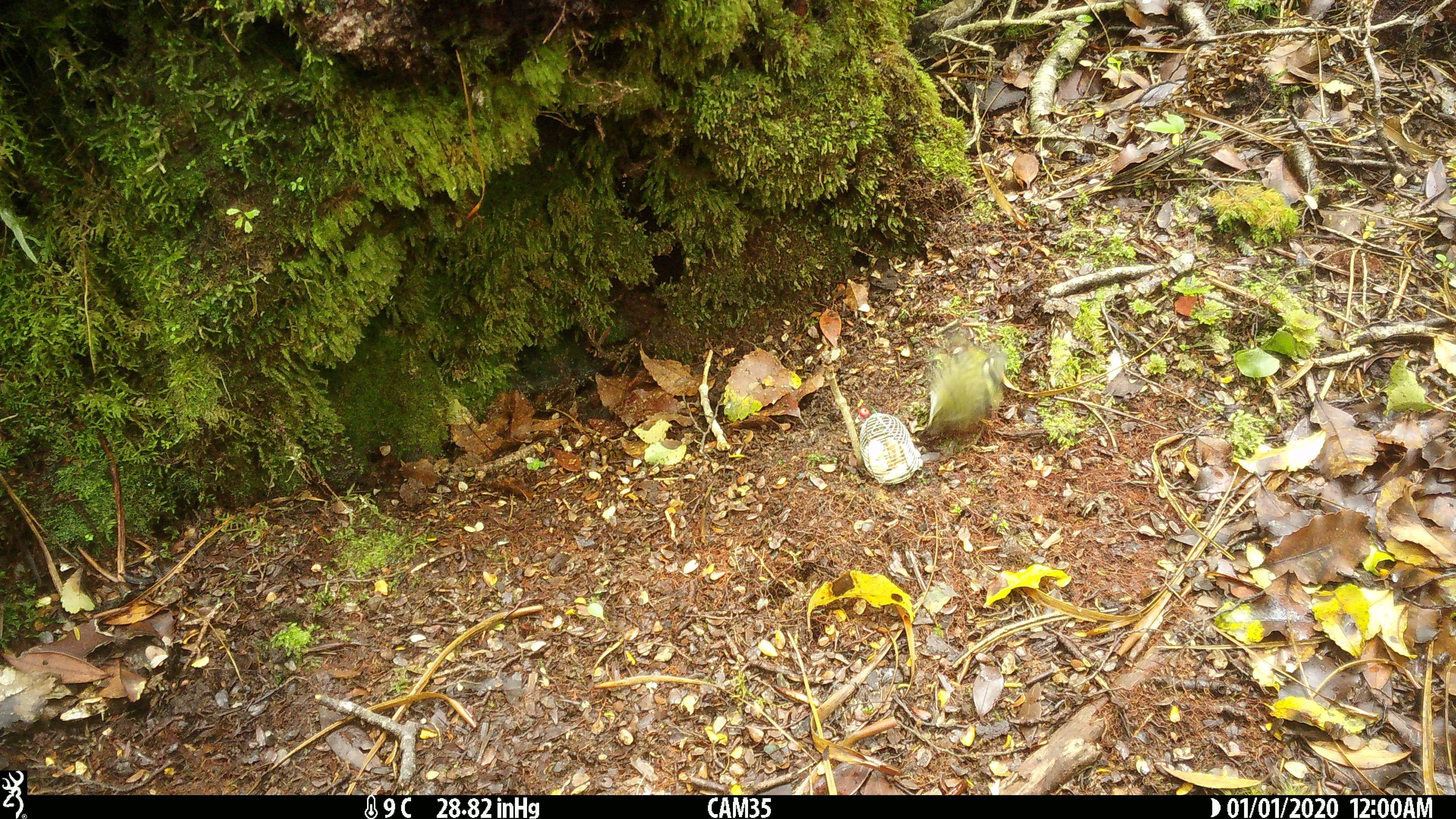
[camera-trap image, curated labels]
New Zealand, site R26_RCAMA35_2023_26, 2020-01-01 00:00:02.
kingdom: Animalia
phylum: Chordata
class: Aves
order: Passeriformes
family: Acanthisittidae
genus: Acanthisitta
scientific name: Acanthisitta chloris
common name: rifleman